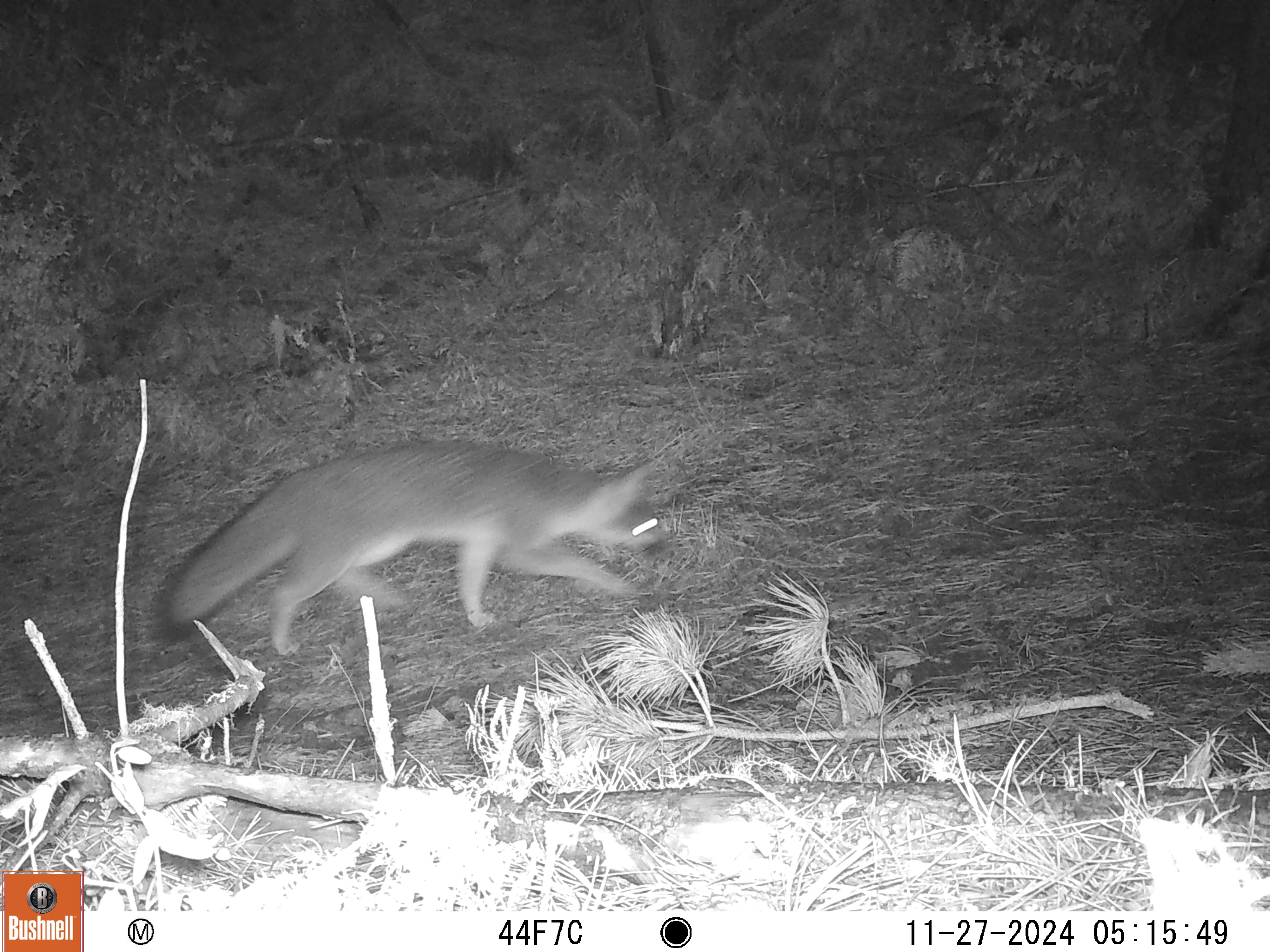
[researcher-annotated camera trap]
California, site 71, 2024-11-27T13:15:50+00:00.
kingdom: Animalia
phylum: Chordata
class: Mammalia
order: Carnivora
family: Canidae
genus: Urocyon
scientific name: Urocyon cinereoargenteus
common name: gray fox